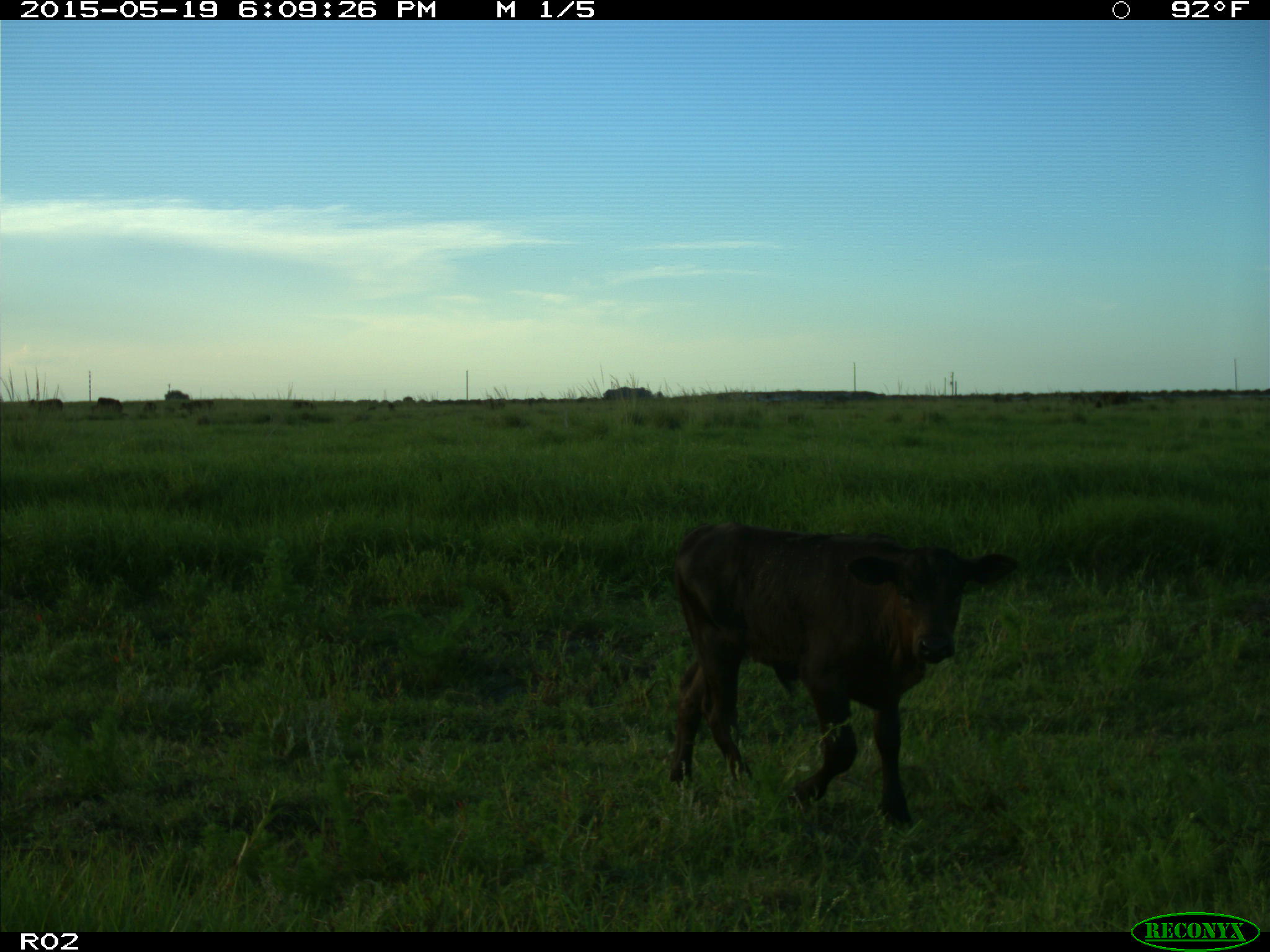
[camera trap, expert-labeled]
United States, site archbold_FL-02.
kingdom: Animalia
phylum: Chordata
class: Mammalia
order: Artiodactyla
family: Bovidae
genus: Bos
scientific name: Bos taurus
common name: domestic cow